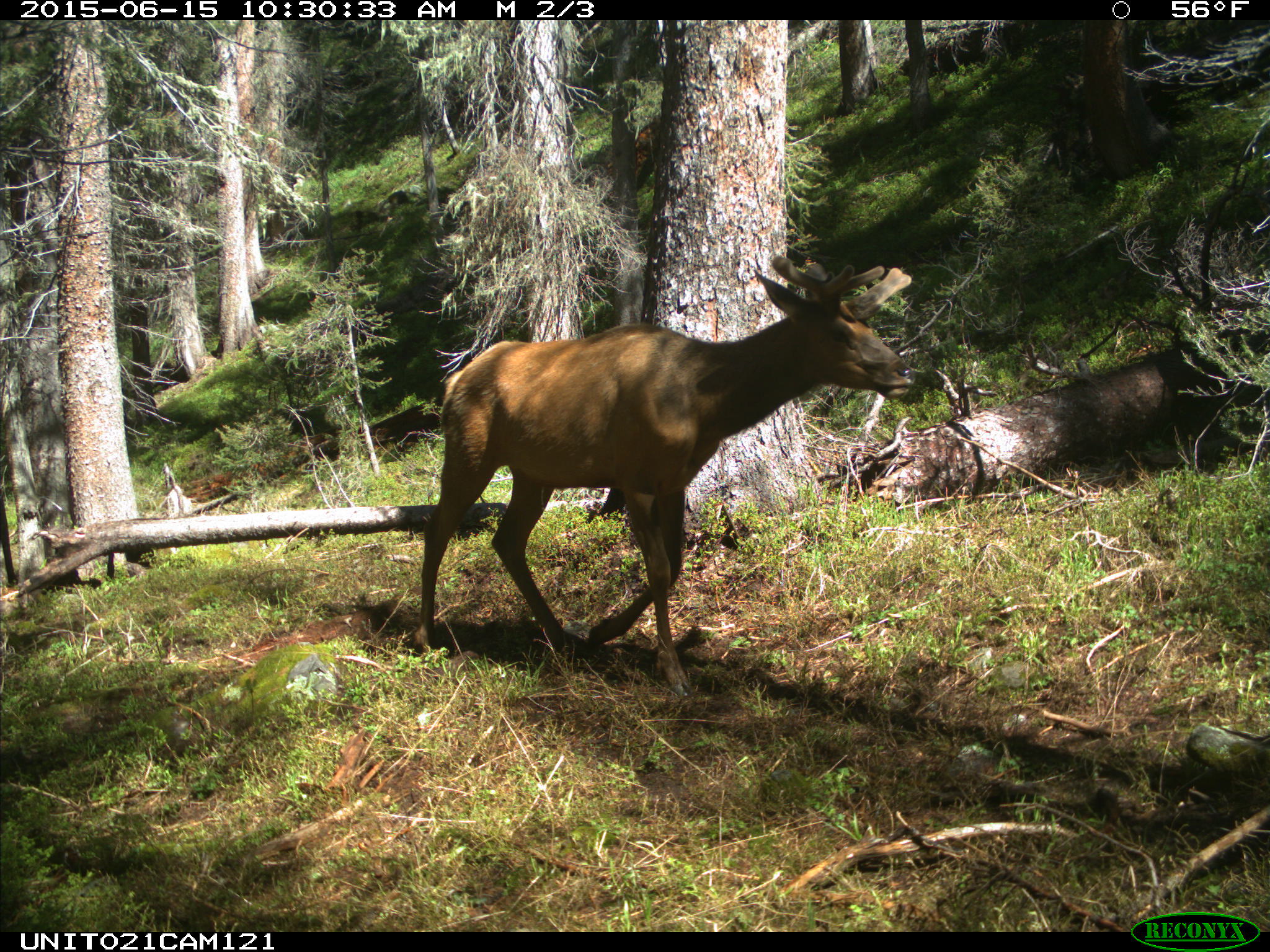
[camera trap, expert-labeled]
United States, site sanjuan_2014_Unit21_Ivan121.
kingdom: Animalia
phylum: Chordata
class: Mammalia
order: Artiodactyla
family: Cervidae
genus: Cervus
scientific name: Cervus elaphus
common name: red deer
Cervus elaphus (red deer).